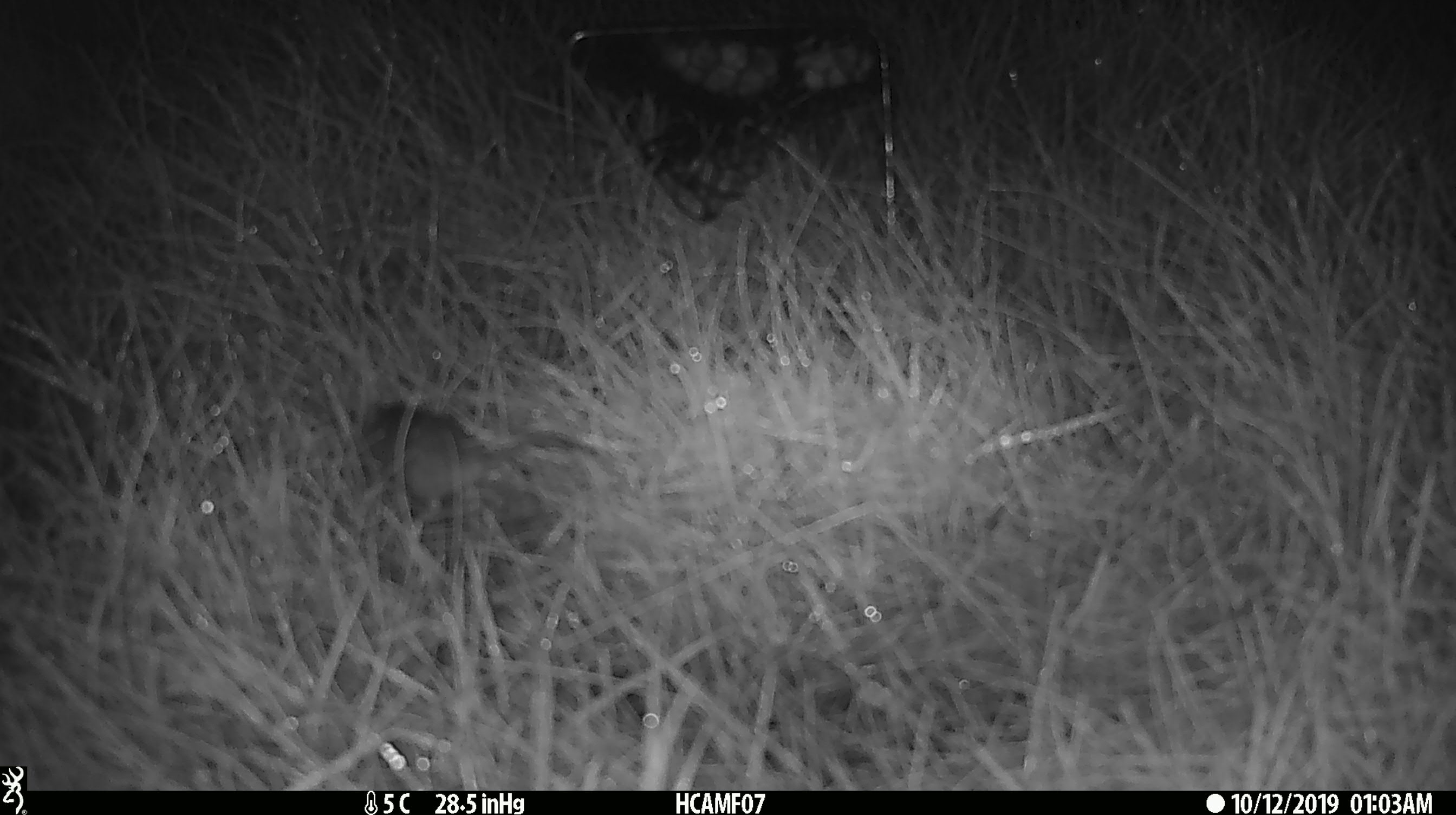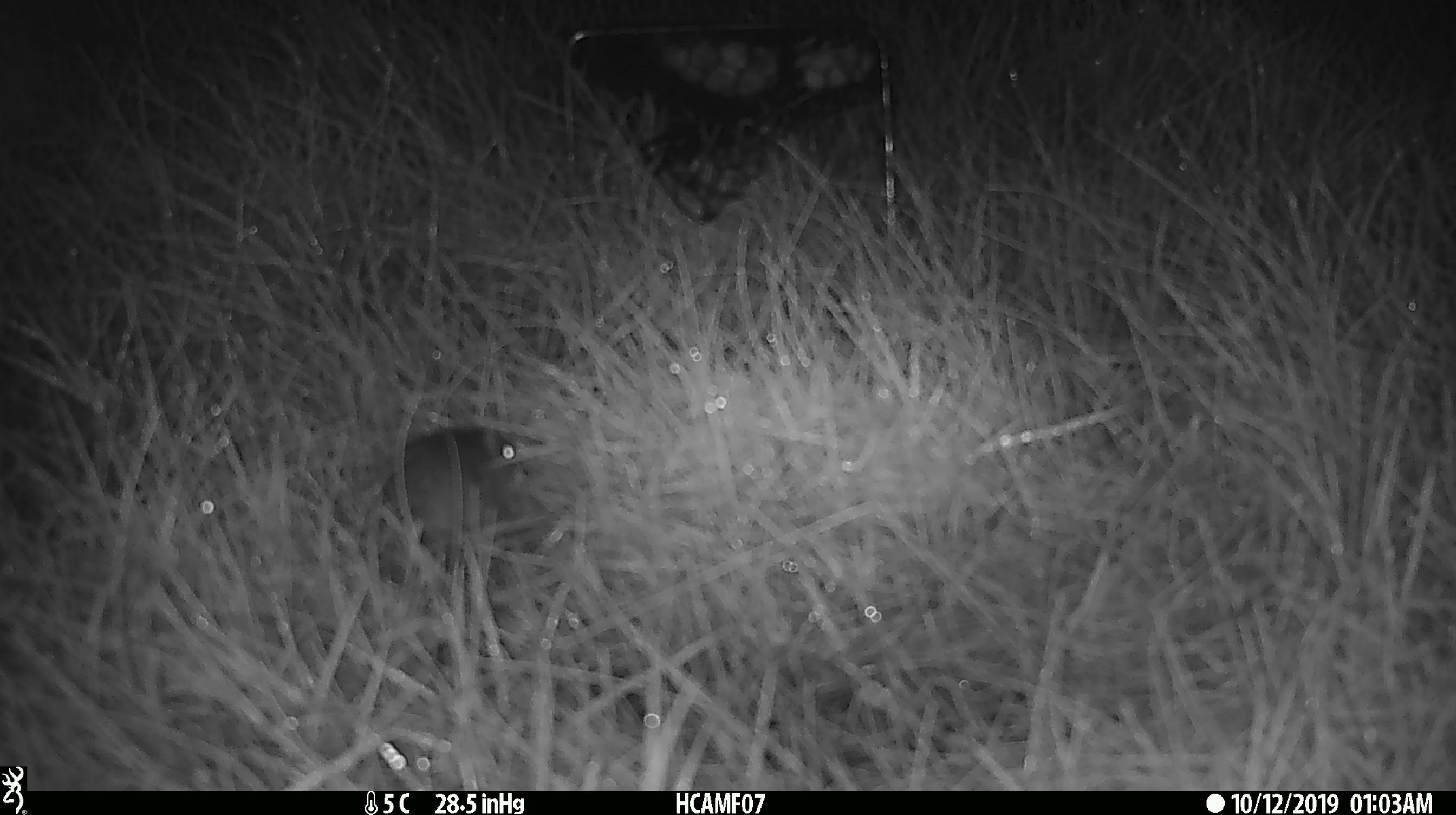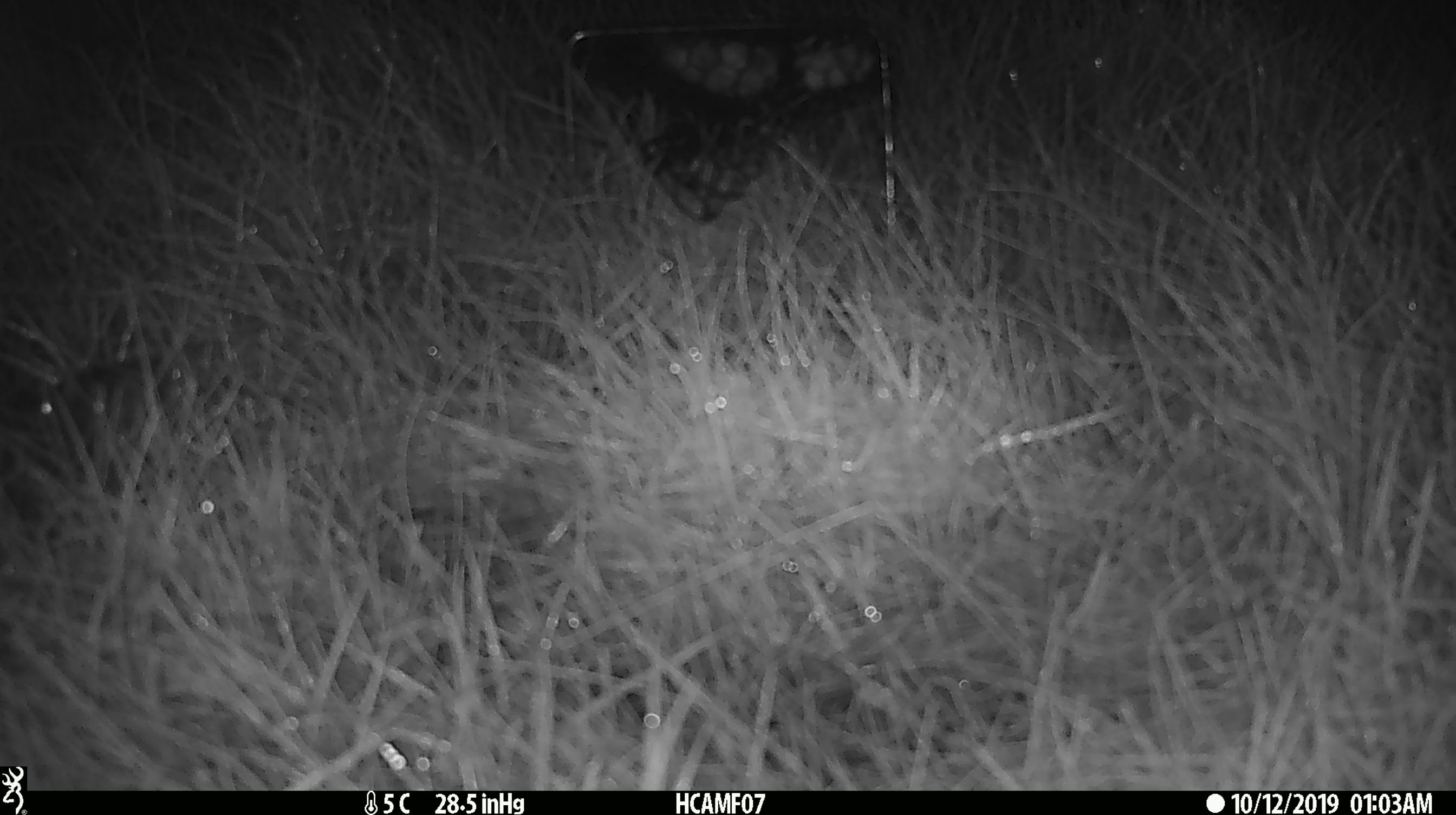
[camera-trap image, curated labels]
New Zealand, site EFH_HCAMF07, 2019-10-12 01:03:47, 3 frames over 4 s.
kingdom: Animalia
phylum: Chordata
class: Mammalia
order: Rodentia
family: Muridae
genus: Mus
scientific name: Mus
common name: mouse